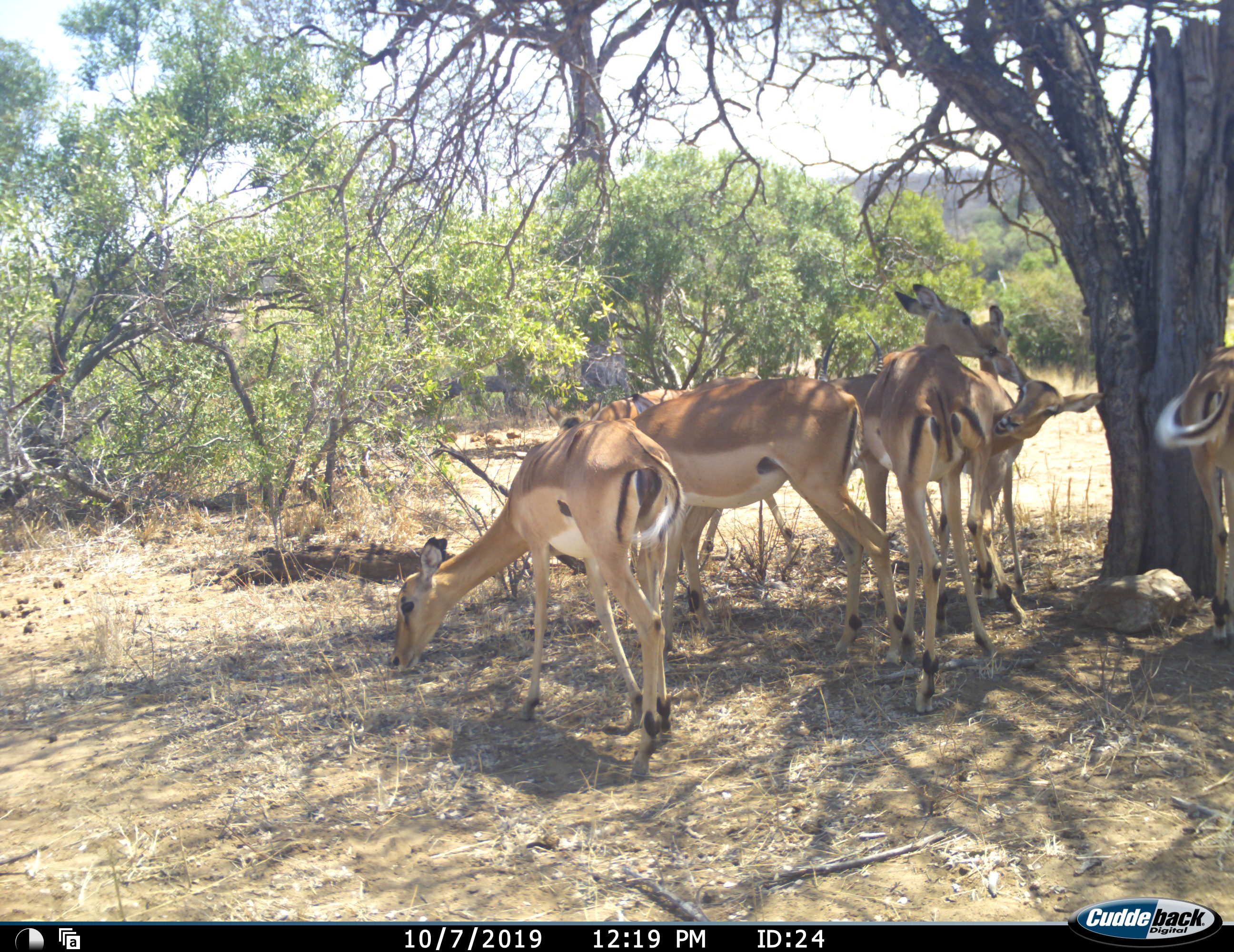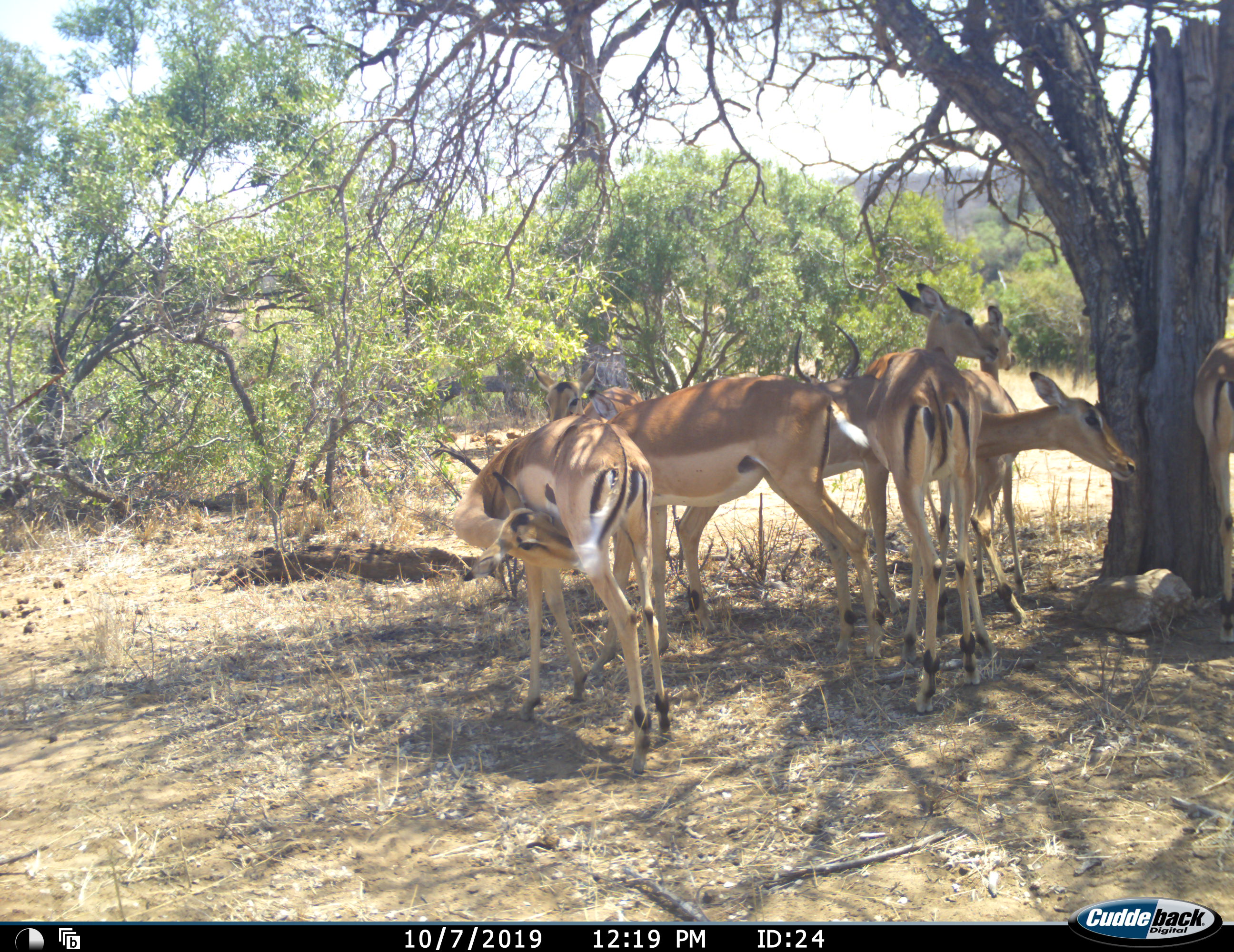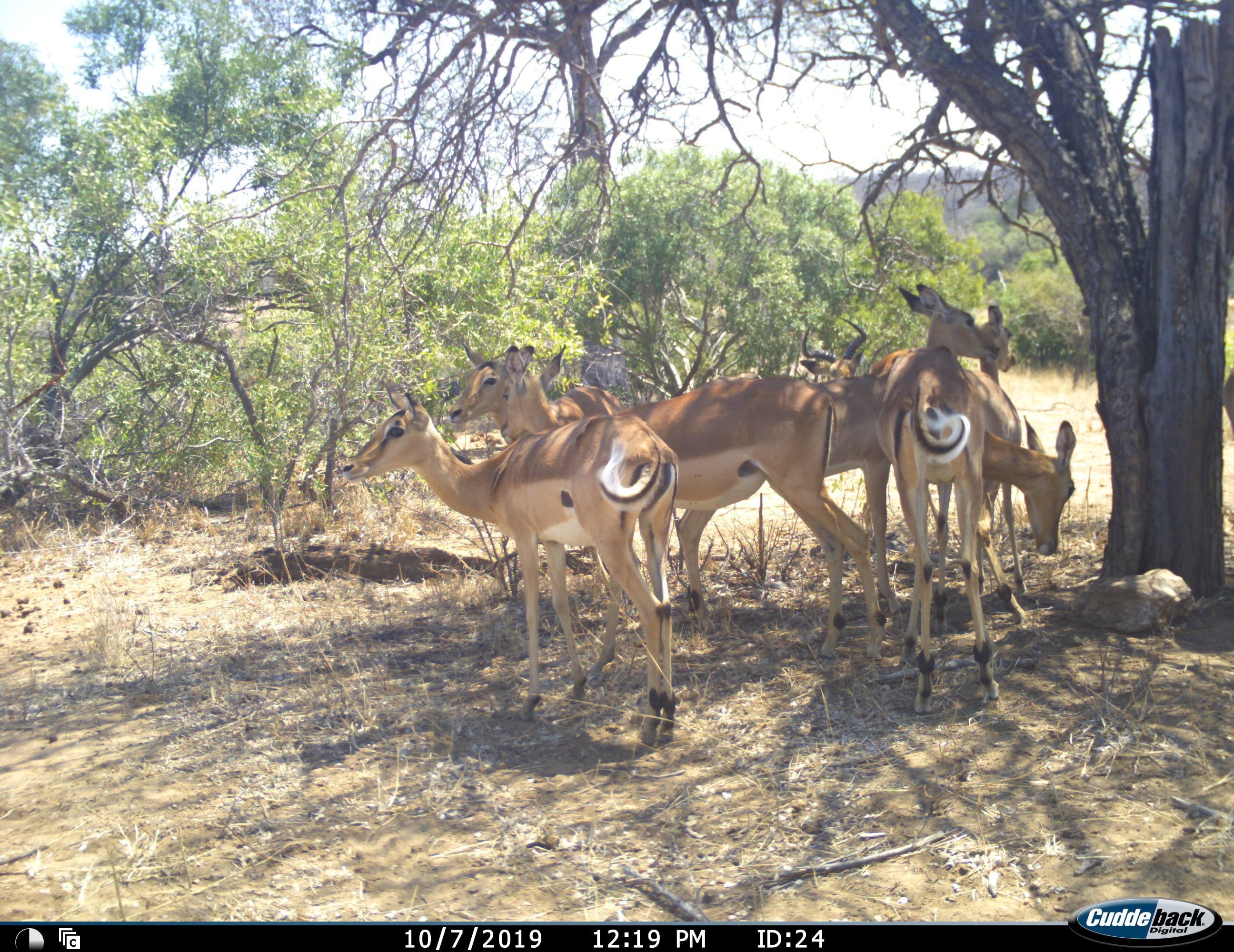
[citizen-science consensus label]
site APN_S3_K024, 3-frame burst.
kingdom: Animalia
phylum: Chordata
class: Mammalia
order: Artiodactyla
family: Bovidae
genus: Aepyceros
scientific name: Aepyceros melampus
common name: impala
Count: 7.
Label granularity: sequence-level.